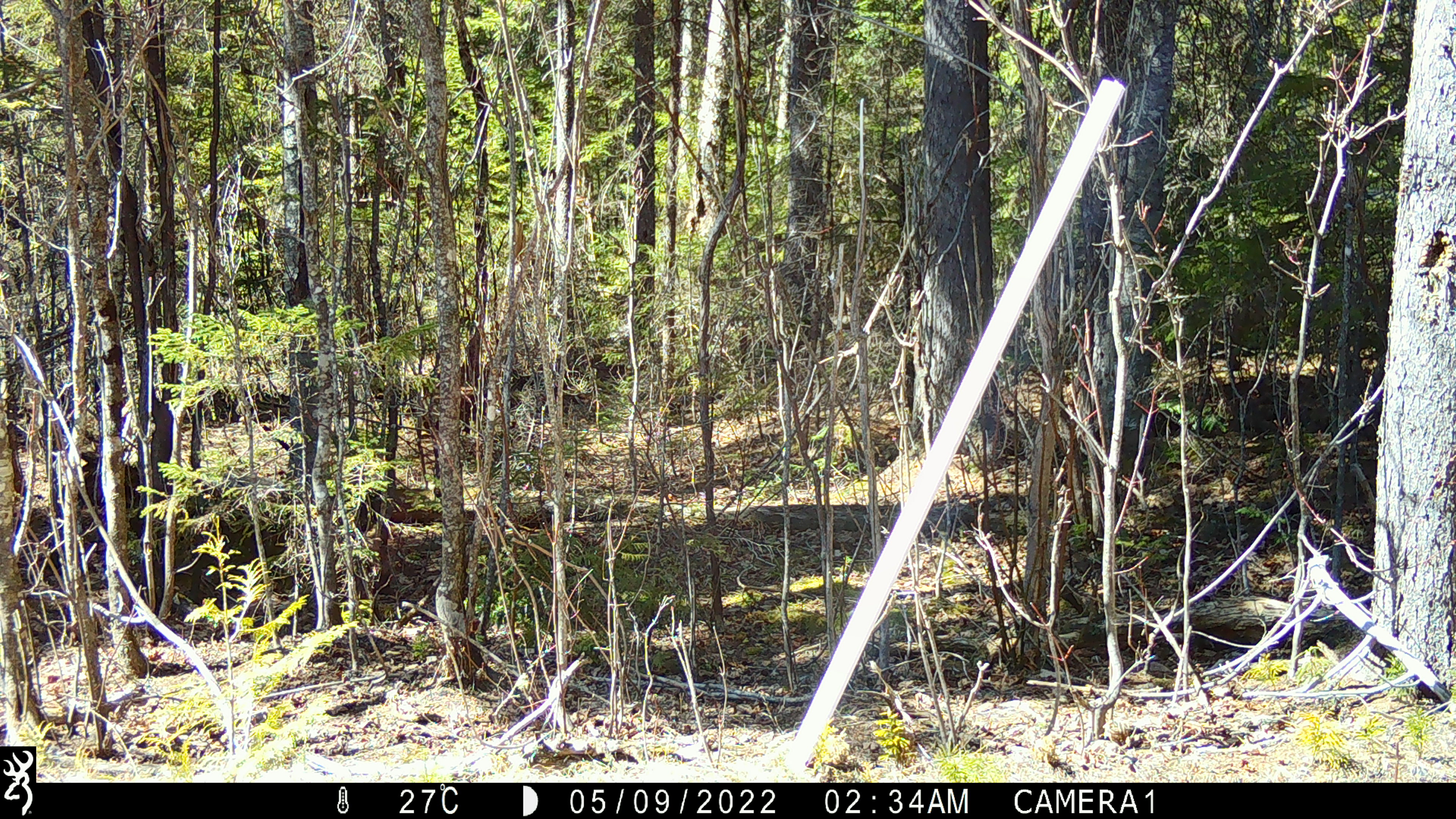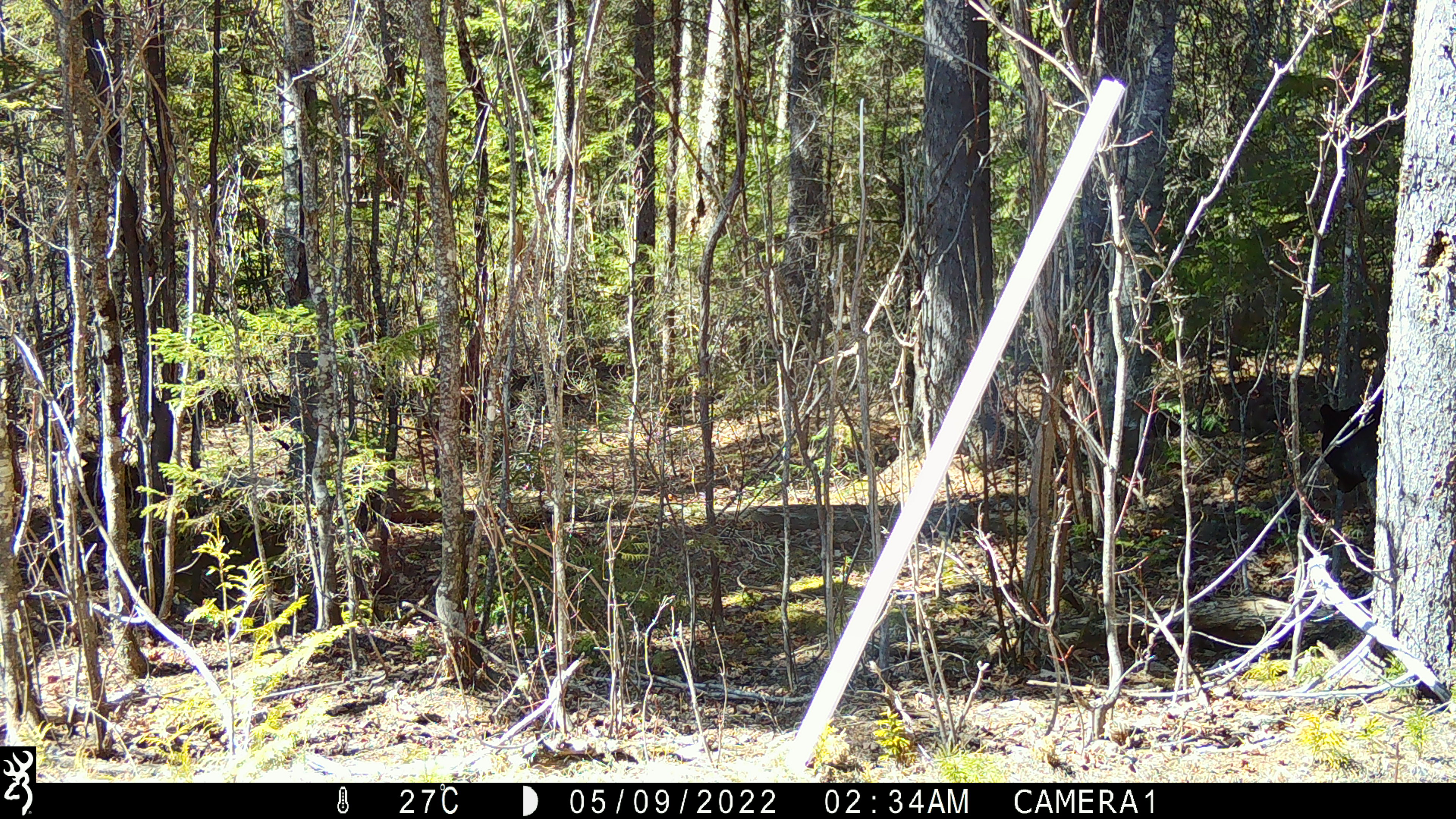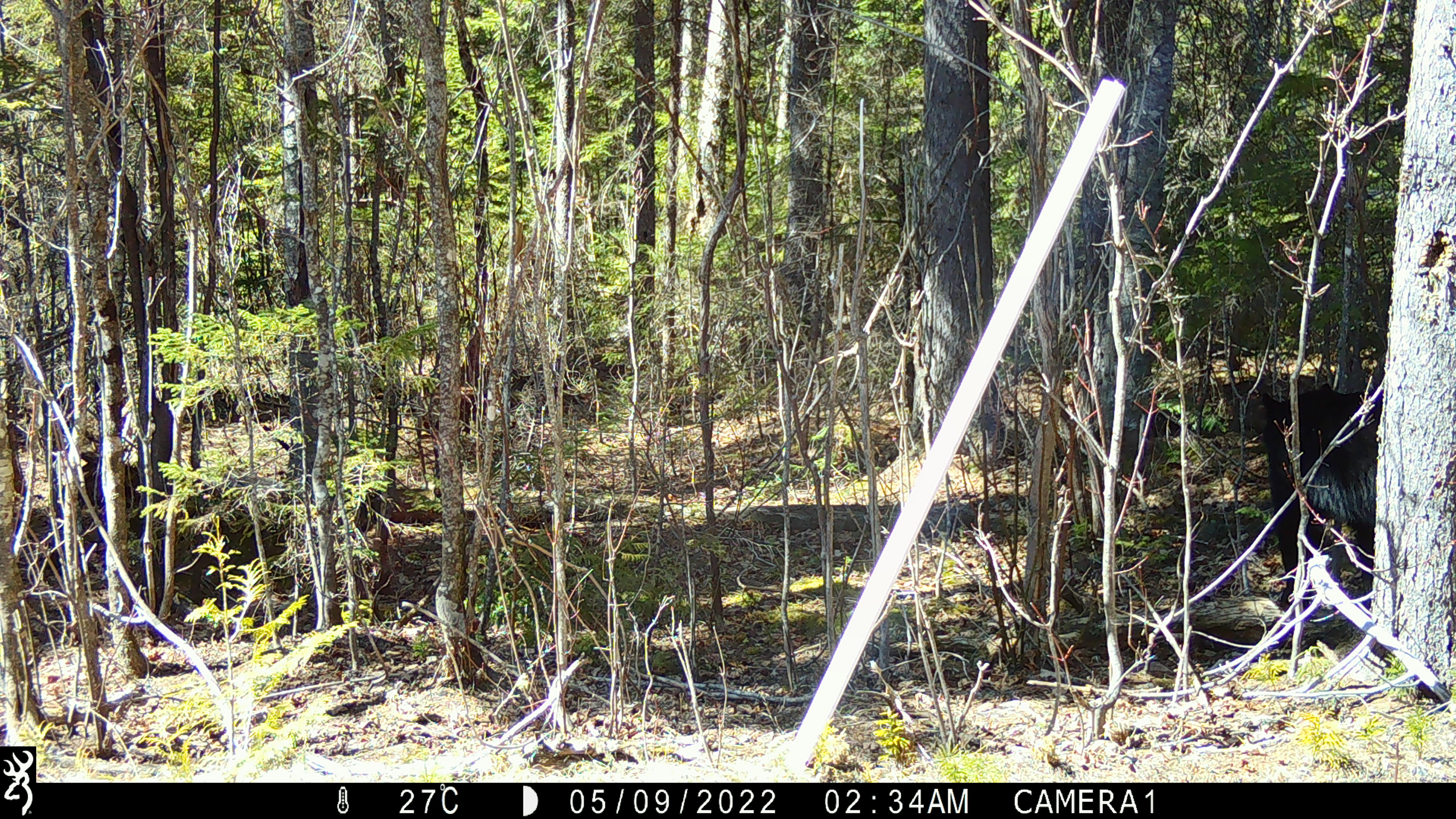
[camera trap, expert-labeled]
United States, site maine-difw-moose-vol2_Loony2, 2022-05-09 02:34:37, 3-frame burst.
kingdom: Animalia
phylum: Chordata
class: Mammalia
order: Carnivora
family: Ursidae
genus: Ursus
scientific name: Ursus americanus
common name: black bear